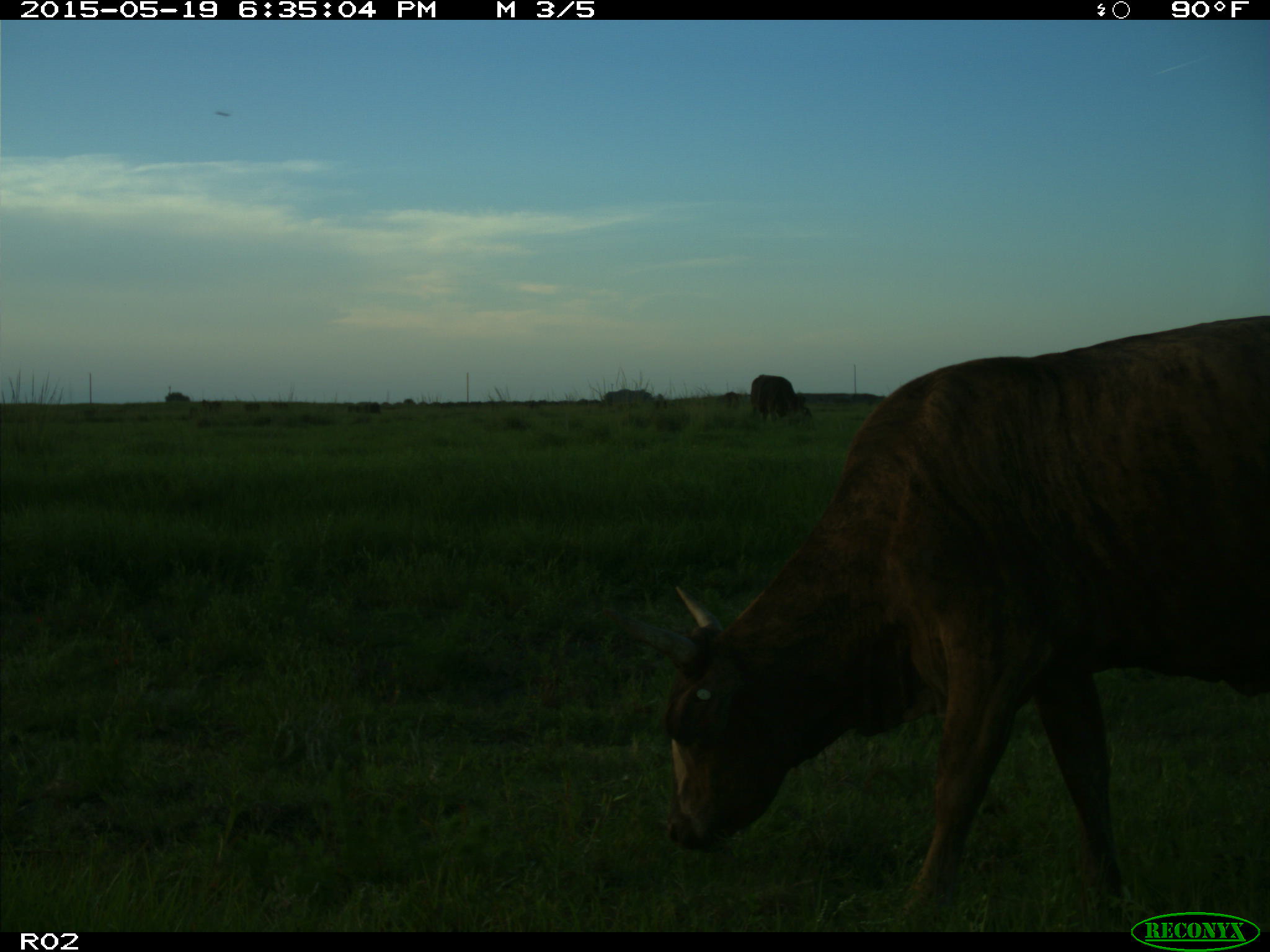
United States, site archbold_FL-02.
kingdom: Animalia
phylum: Chordata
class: Mammalia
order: Artiodactyla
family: Bovidae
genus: Bos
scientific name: Bos taurus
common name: domestic cow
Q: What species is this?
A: Bos taurus (domestic cow).